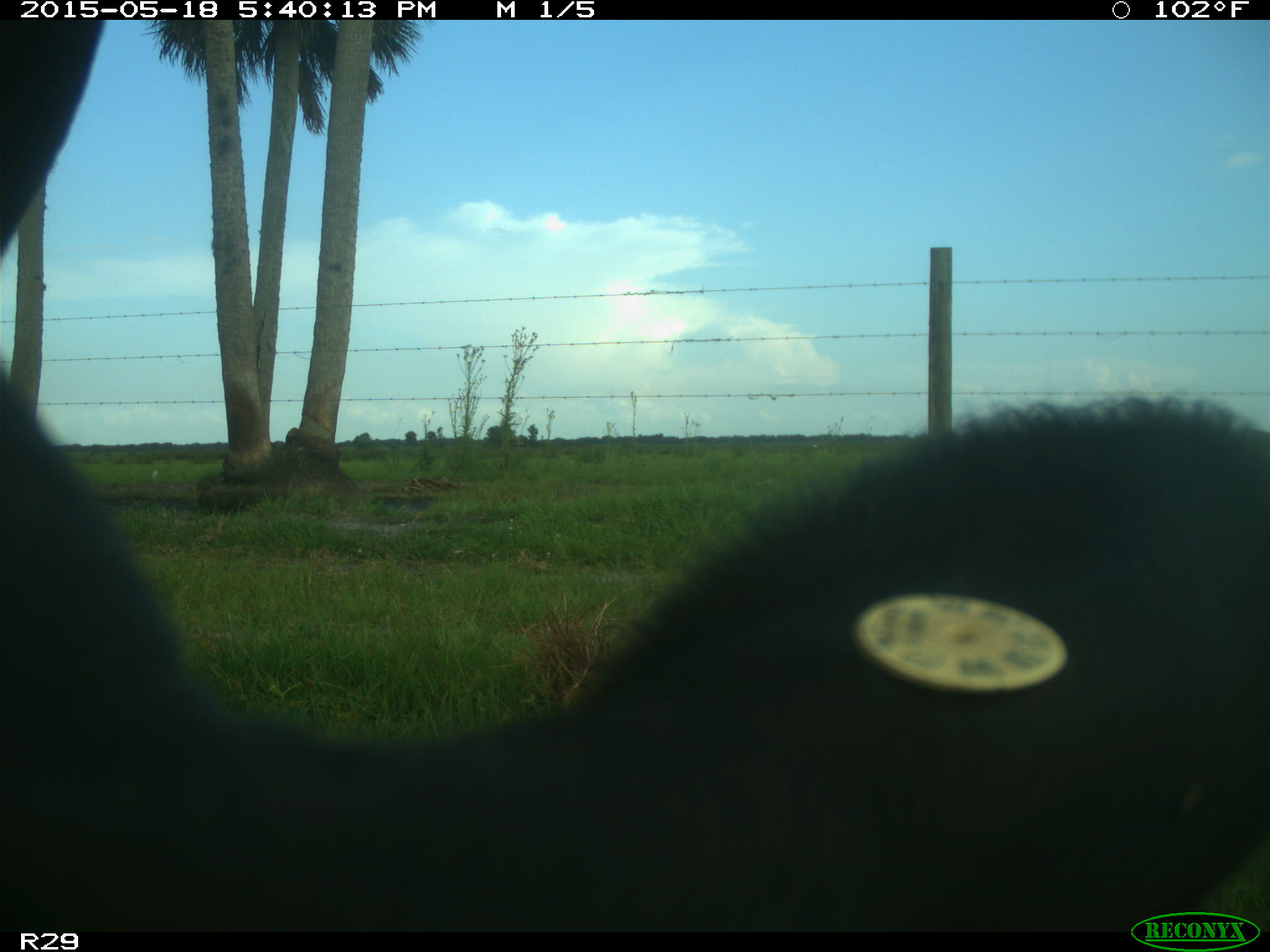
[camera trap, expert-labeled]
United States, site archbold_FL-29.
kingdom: Animalia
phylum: Chordata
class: Mammalia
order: Artiodactyla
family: Bovidae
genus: Bos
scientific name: Bos taurus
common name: domestic cow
Bos taurus (domestic cow).